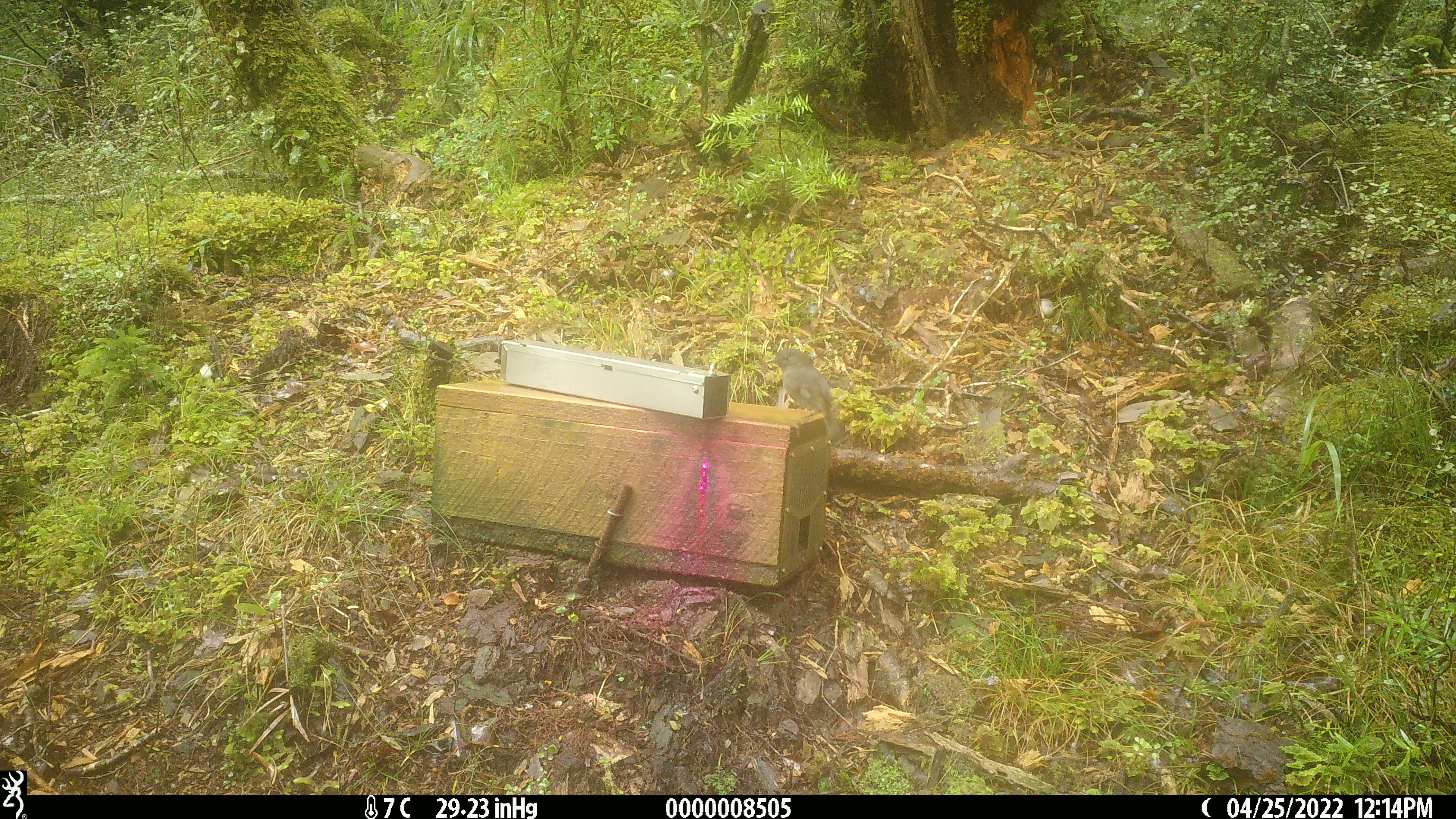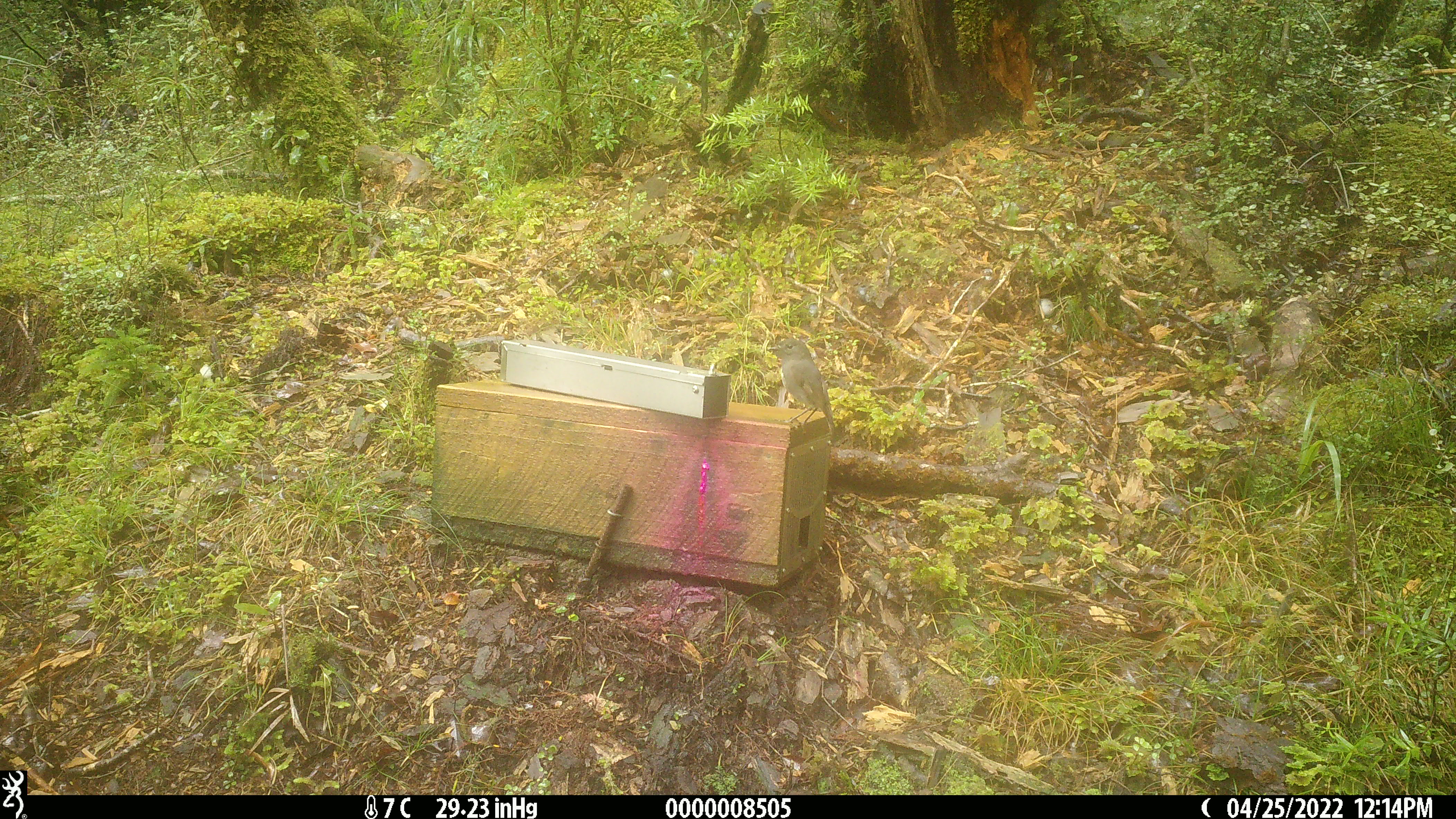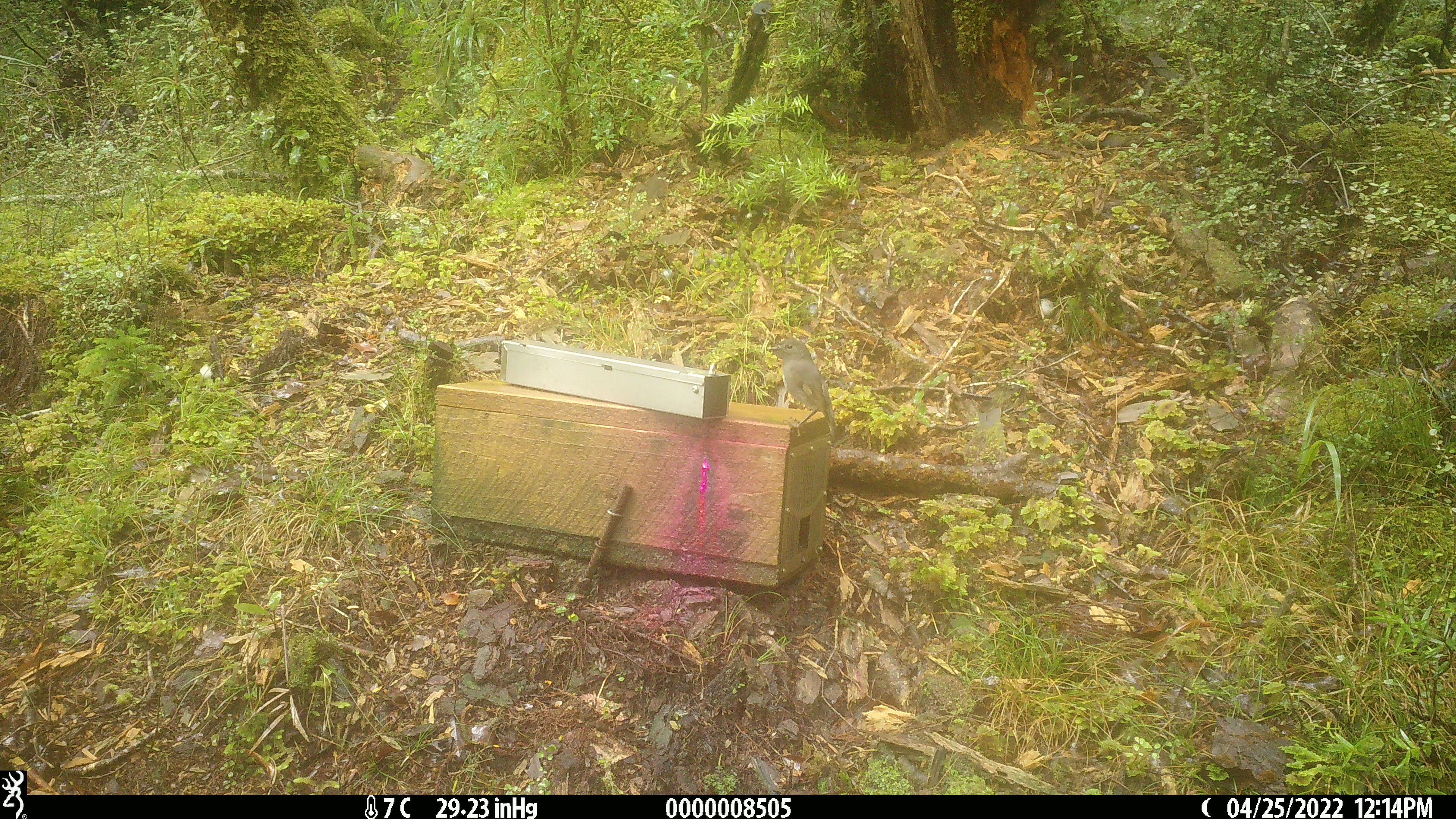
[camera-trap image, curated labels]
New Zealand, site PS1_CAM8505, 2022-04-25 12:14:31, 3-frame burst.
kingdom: Animalia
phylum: Chordata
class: Aves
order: Passeriformes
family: Petroicidae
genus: Petroica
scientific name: Petroica australis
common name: new zealand robin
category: robin